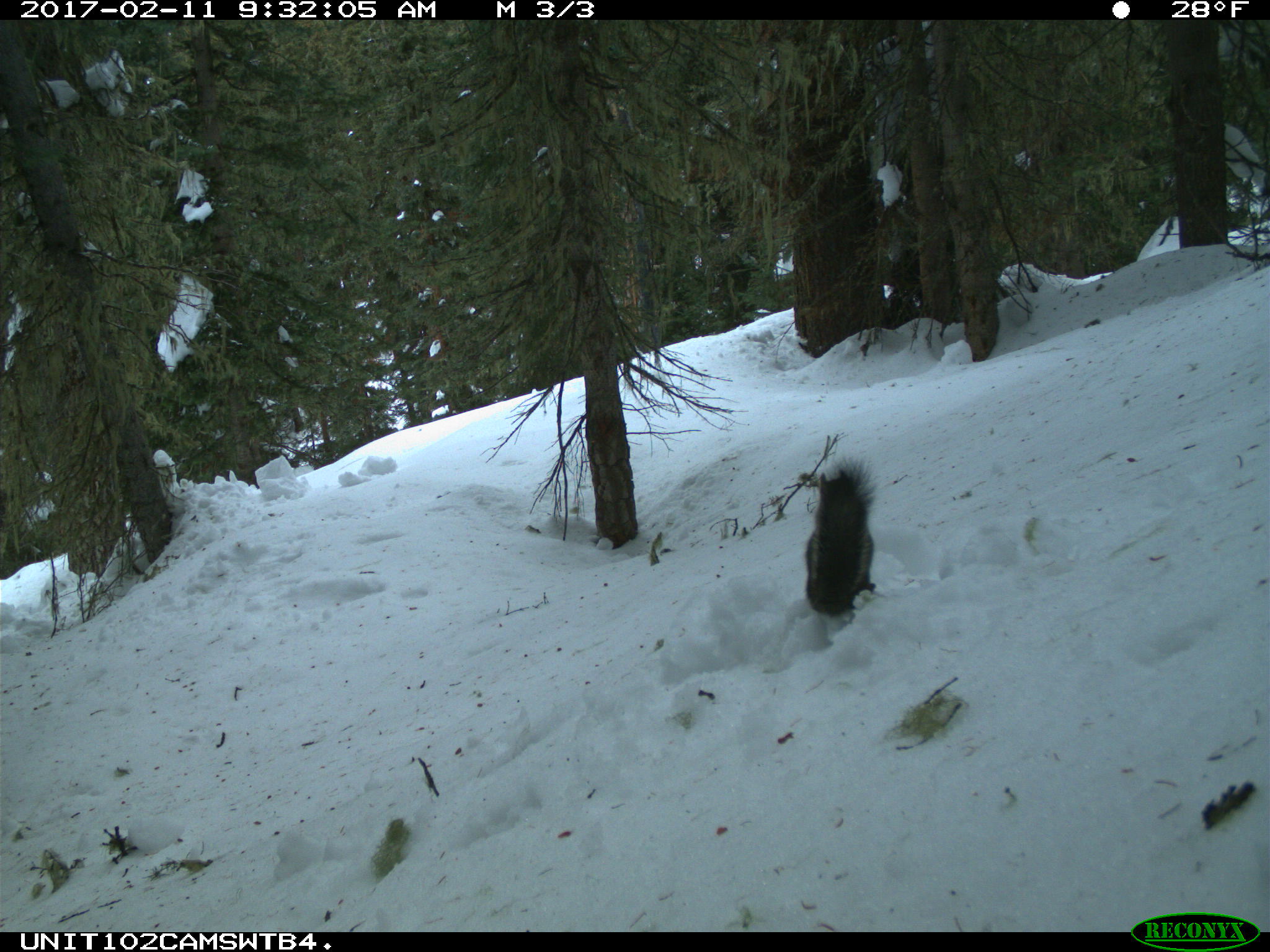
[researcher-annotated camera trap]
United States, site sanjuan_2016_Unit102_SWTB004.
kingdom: Animalia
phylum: Chordata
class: Mammalia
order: Rodentia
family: Sciuridae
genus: Tamiasciurus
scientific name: Tamiasciurus hudsonicus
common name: american red squirrel